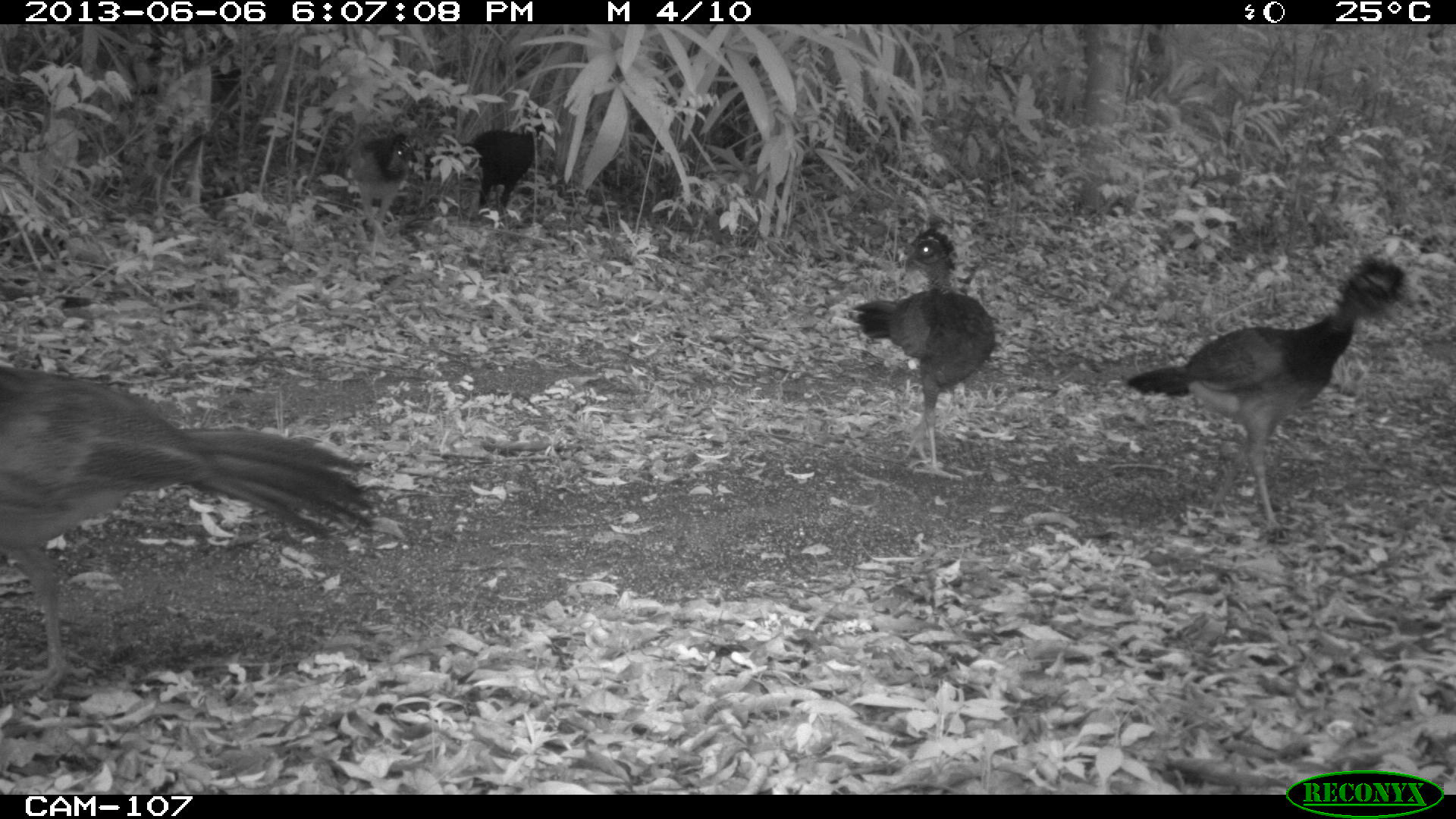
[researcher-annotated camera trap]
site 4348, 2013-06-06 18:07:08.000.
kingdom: Animalia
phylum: Chordata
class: Aves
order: Galliformes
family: Cracidae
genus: Crax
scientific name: Crax rubra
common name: great curassow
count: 5